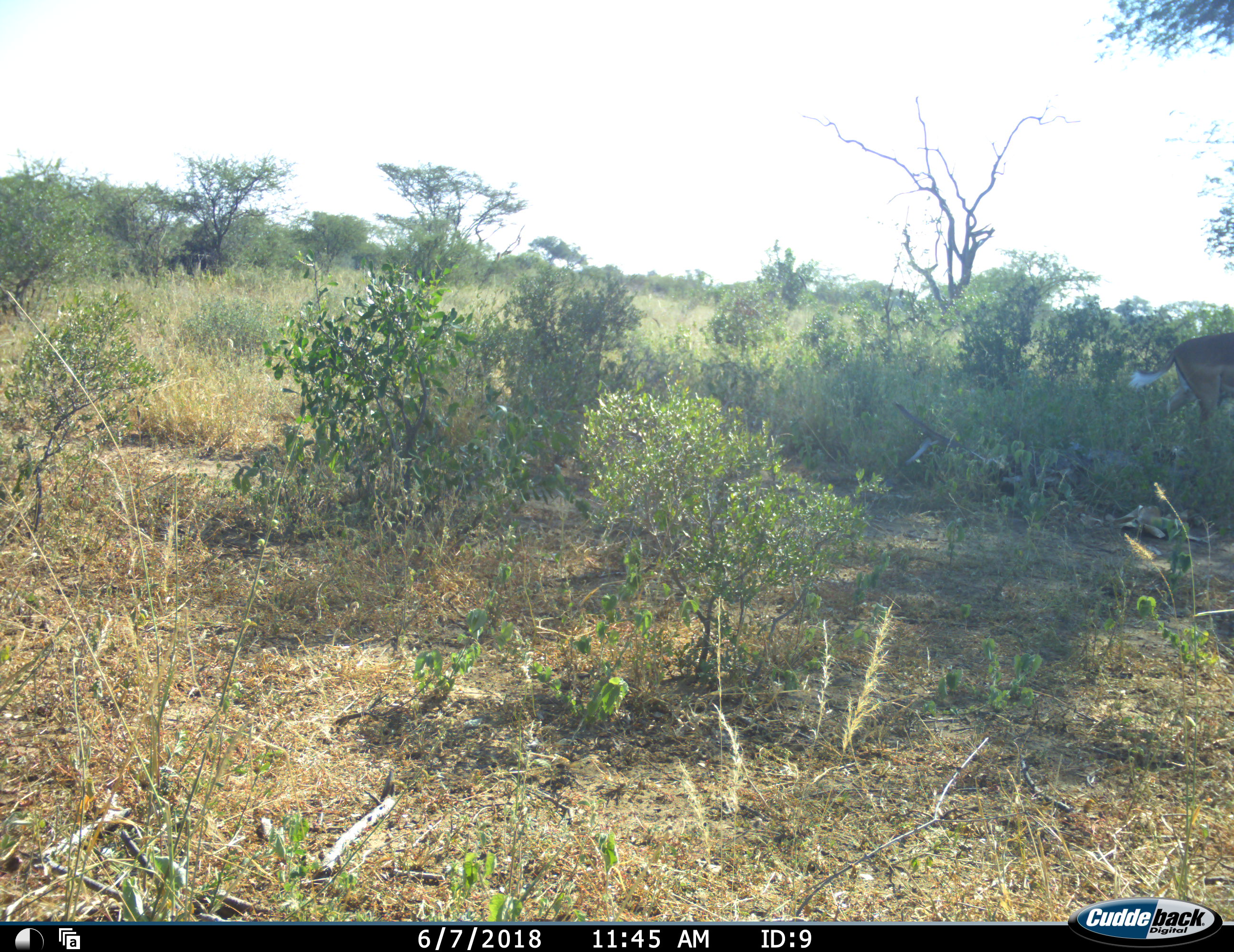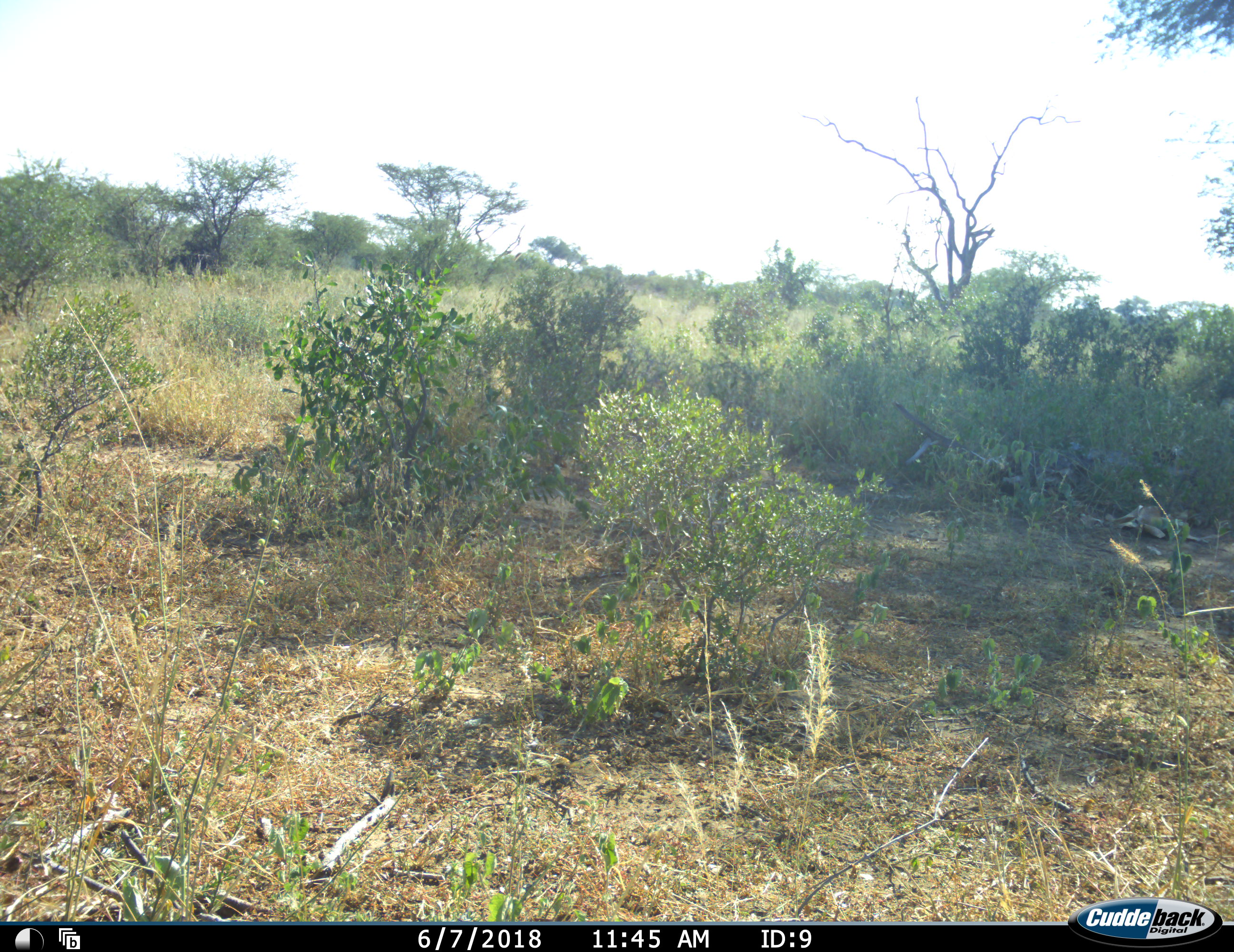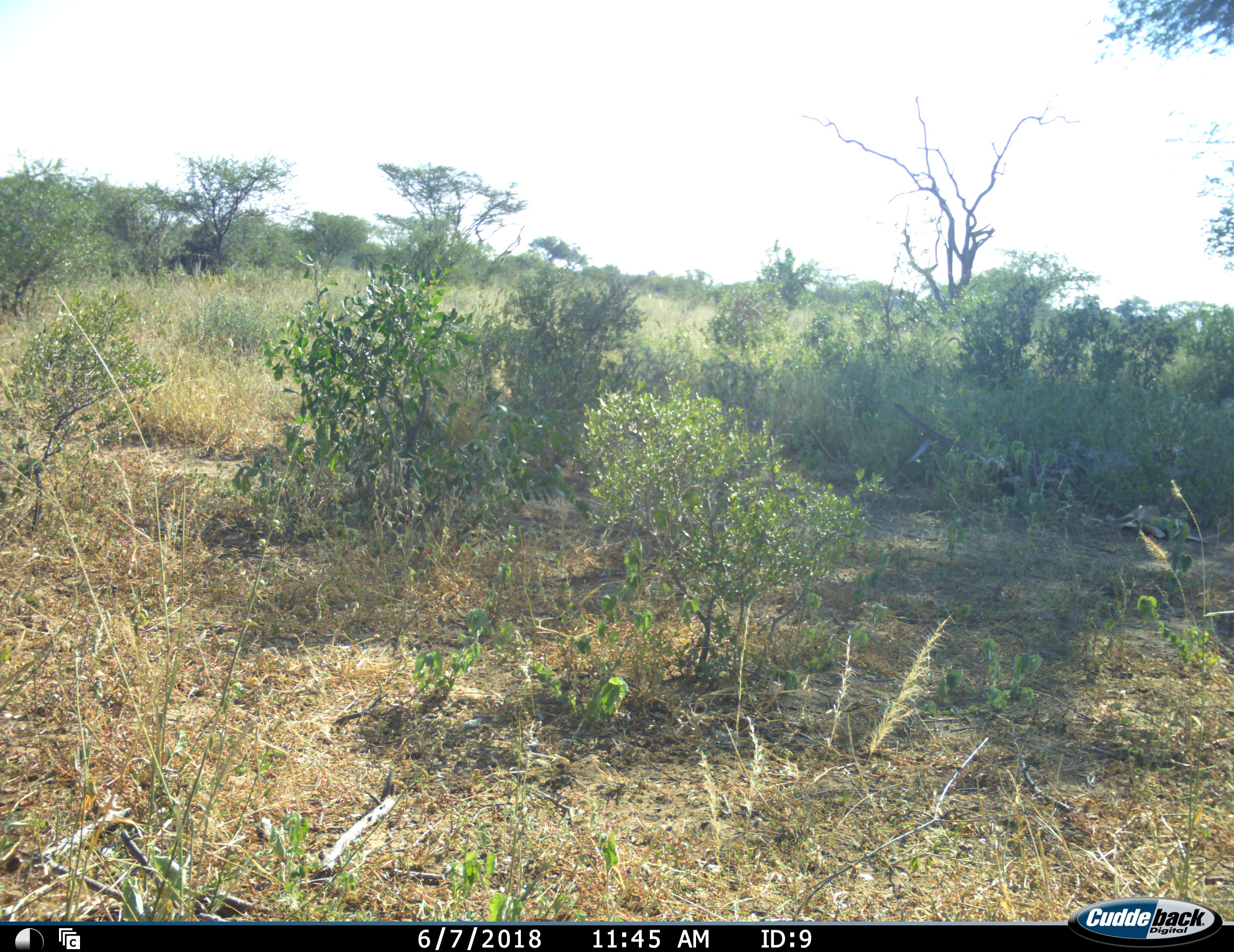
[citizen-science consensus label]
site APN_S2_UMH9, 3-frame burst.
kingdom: Animalia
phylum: Chordata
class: Mammalia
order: Artiodactyla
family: Bovidae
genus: Aepyceros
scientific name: Aepyceros melampus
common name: impala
Impala (Aepyceros melampus), count 1. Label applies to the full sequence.